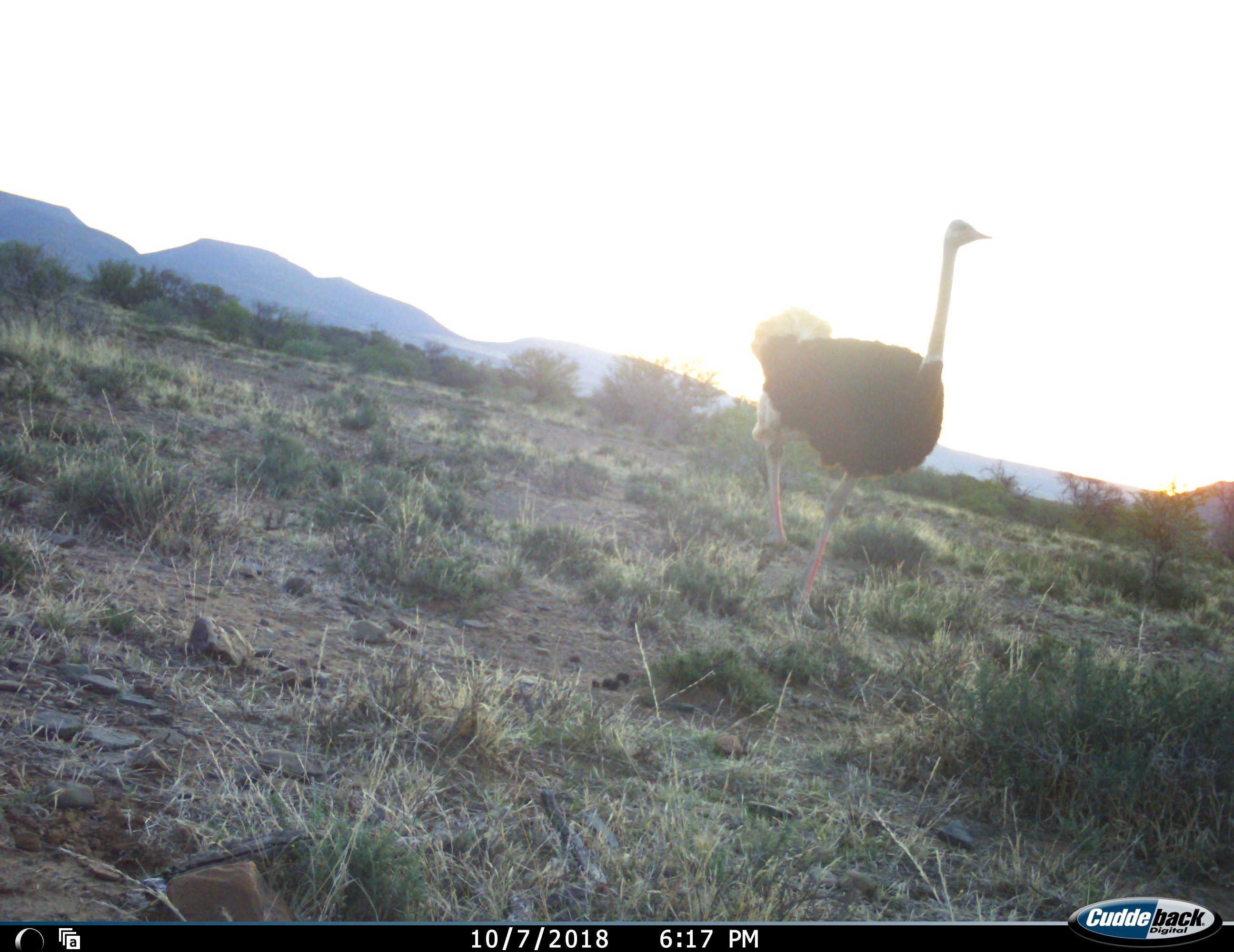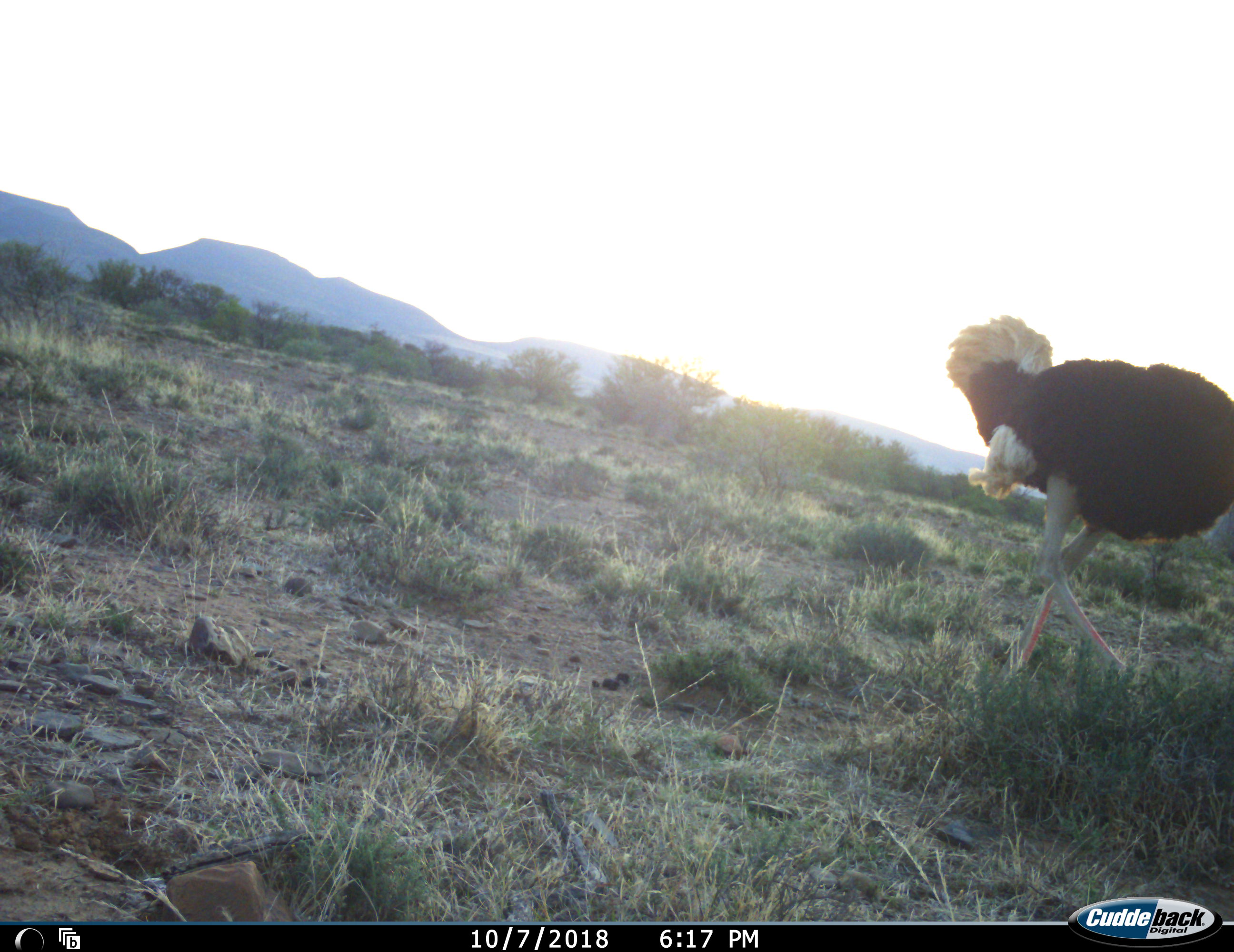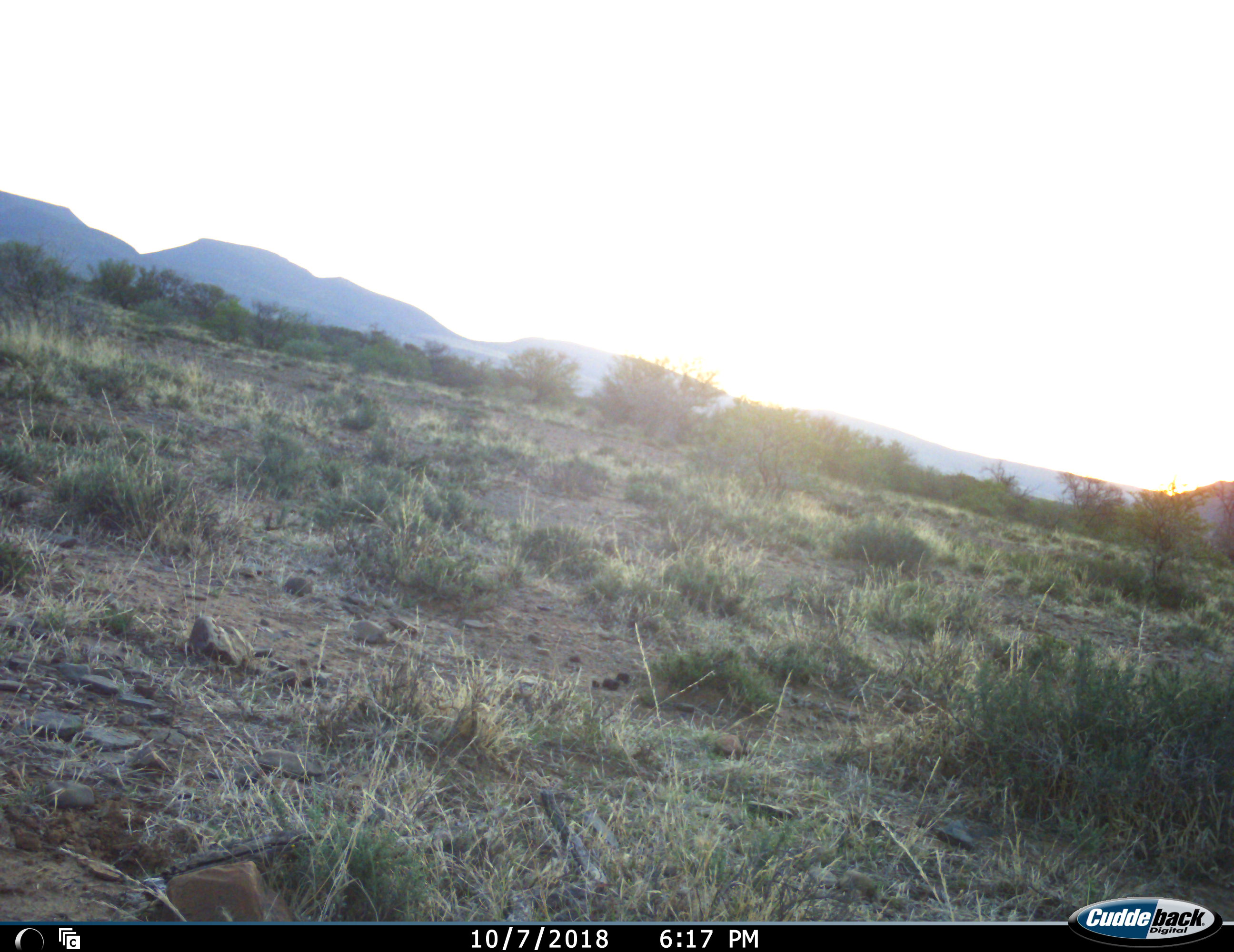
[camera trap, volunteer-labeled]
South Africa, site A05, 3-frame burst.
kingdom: Animalia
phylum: Chordata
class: Aves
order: Struthioniformes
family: Struthionidae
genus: Struthio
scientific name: Struthio camelus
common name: ostrich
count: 1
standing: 10%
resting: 0%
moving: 90%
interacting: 0%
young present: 0%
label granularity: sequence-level